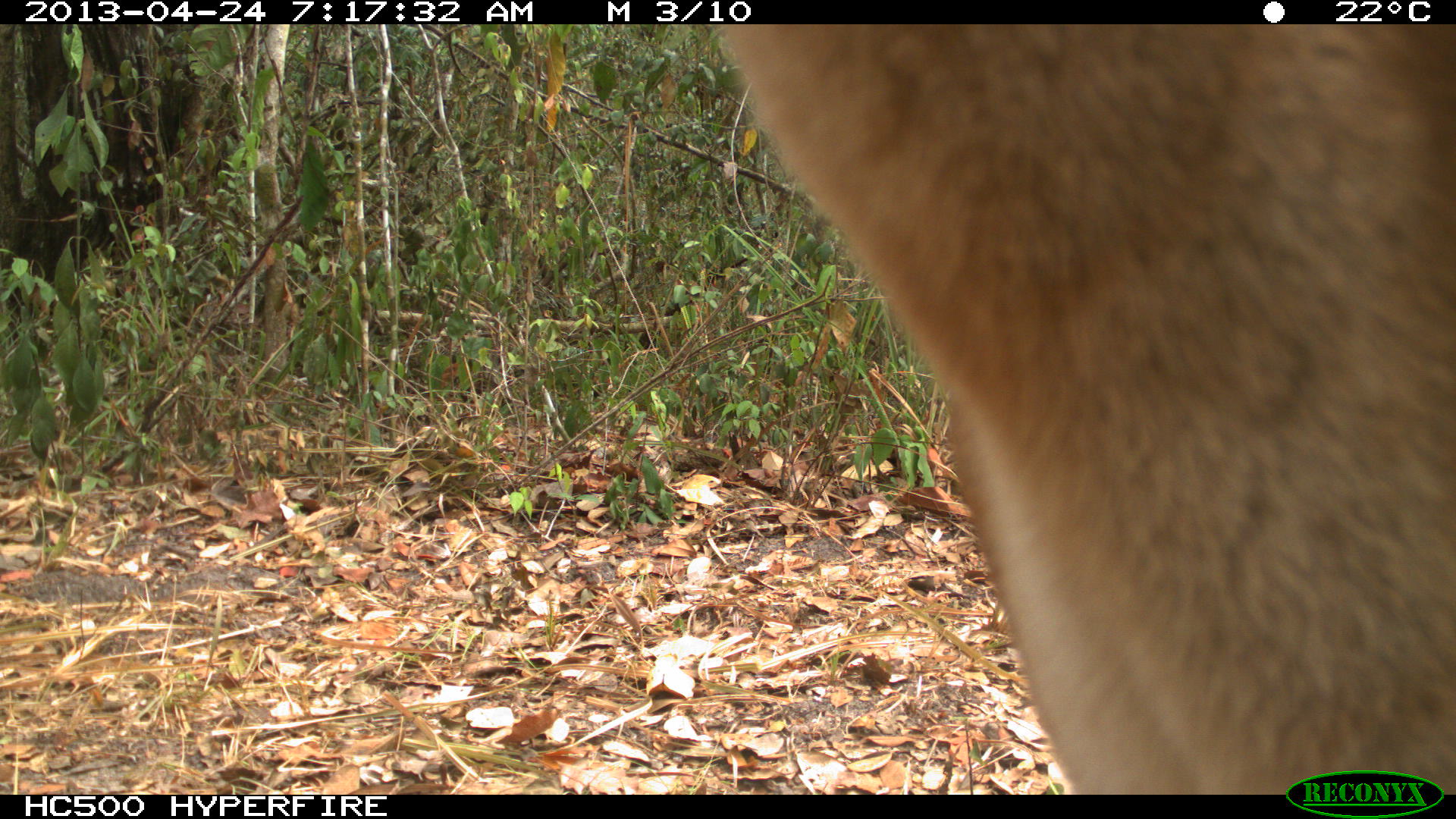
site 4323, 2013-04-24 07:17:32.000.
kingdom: Animalia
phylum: Chordata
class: Mammalia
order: Carnivora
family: Felidae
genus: Puma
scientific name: Puma concolor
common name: mountain lion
Puma concolor (mountain lion), count 2.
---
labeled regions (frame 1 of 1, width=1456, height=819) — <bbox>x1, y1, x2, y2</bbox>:
puma concolor: <bbox>711, 23, 1456, 790</bbox>